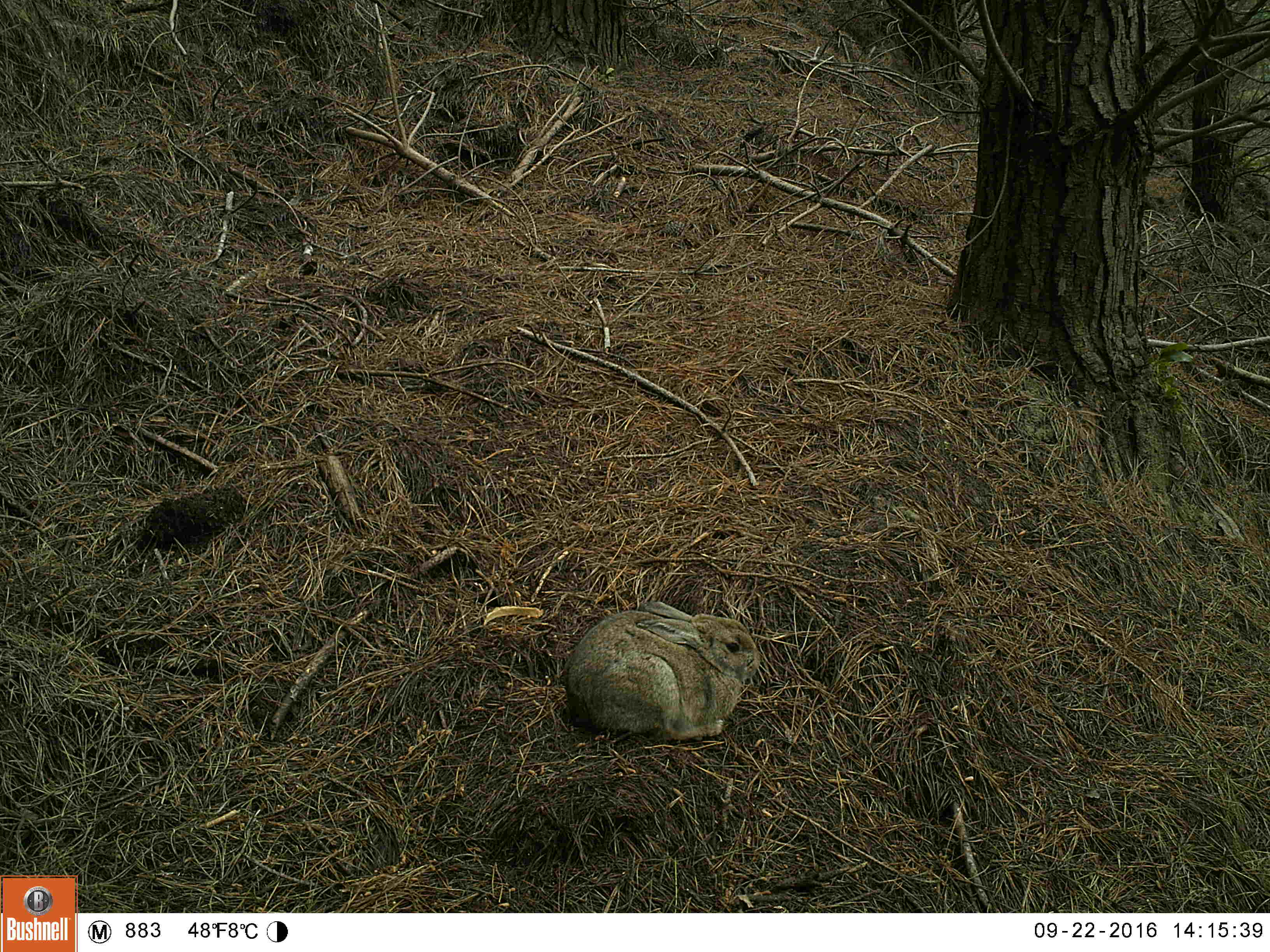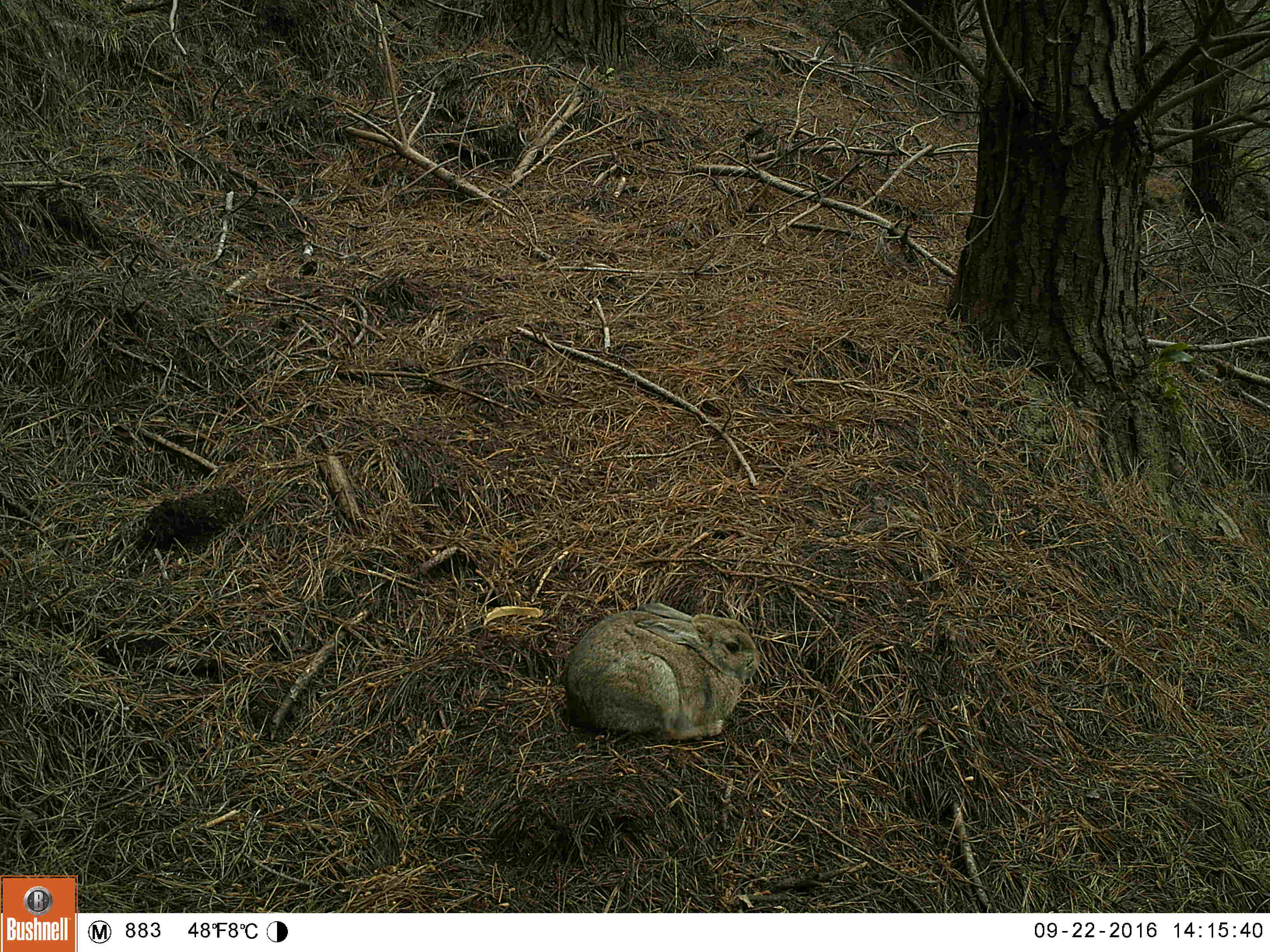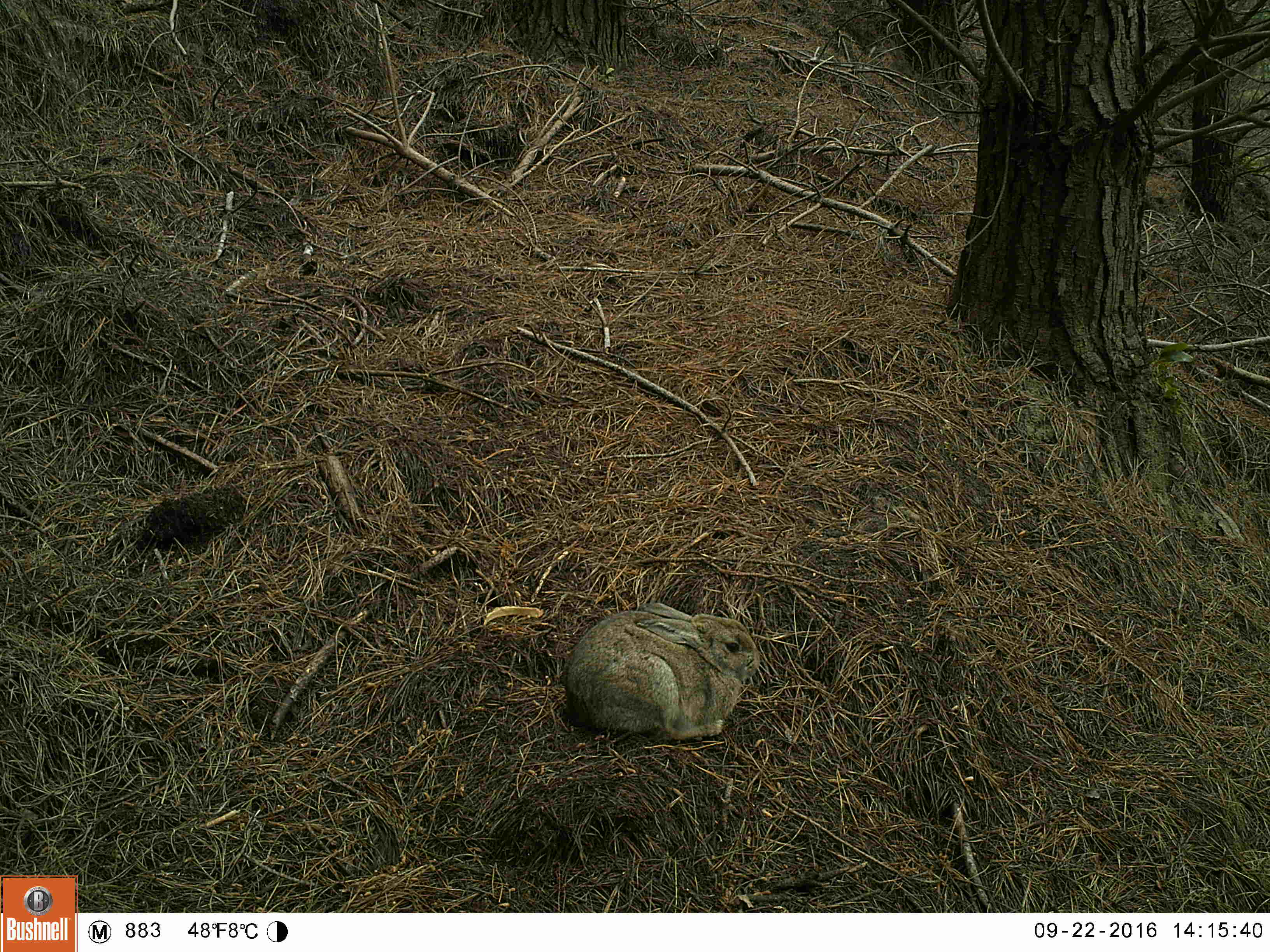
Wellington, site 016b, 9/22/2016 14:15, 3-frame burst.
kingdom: Animalia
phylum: Chordata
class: Mammalia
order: Lagomorpha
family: Leporidae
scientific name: Leporidae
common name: rabbit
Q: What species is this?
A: Rabbit (Leporidae).